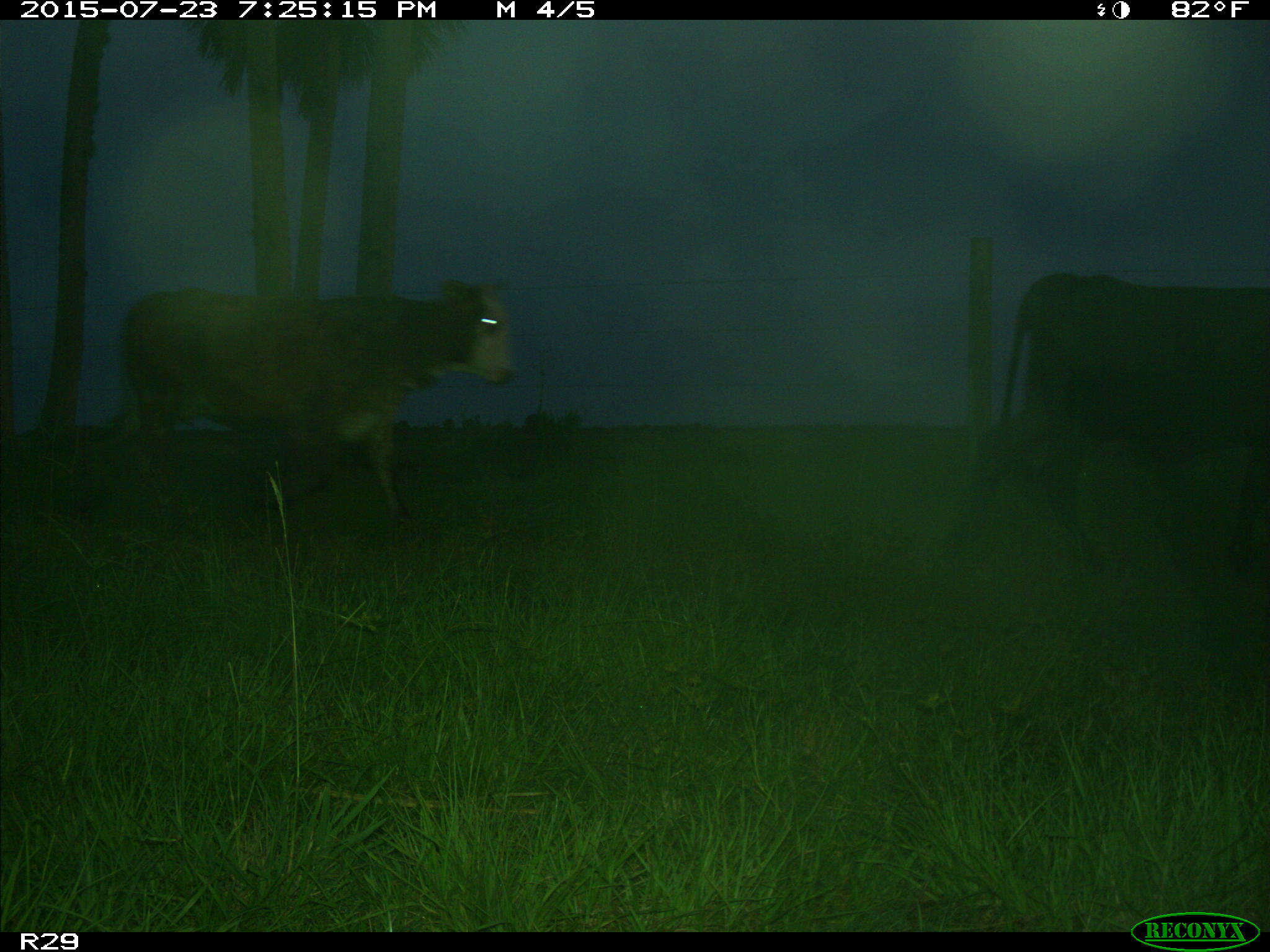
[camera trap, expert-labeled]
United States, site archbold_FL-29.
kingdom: Animalia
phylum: Chordata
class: Mammalia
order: Artiodactyla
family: Bovidae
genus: Bos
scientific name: Bos taurus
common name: domestic cow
Bos taurus (domestic cow).